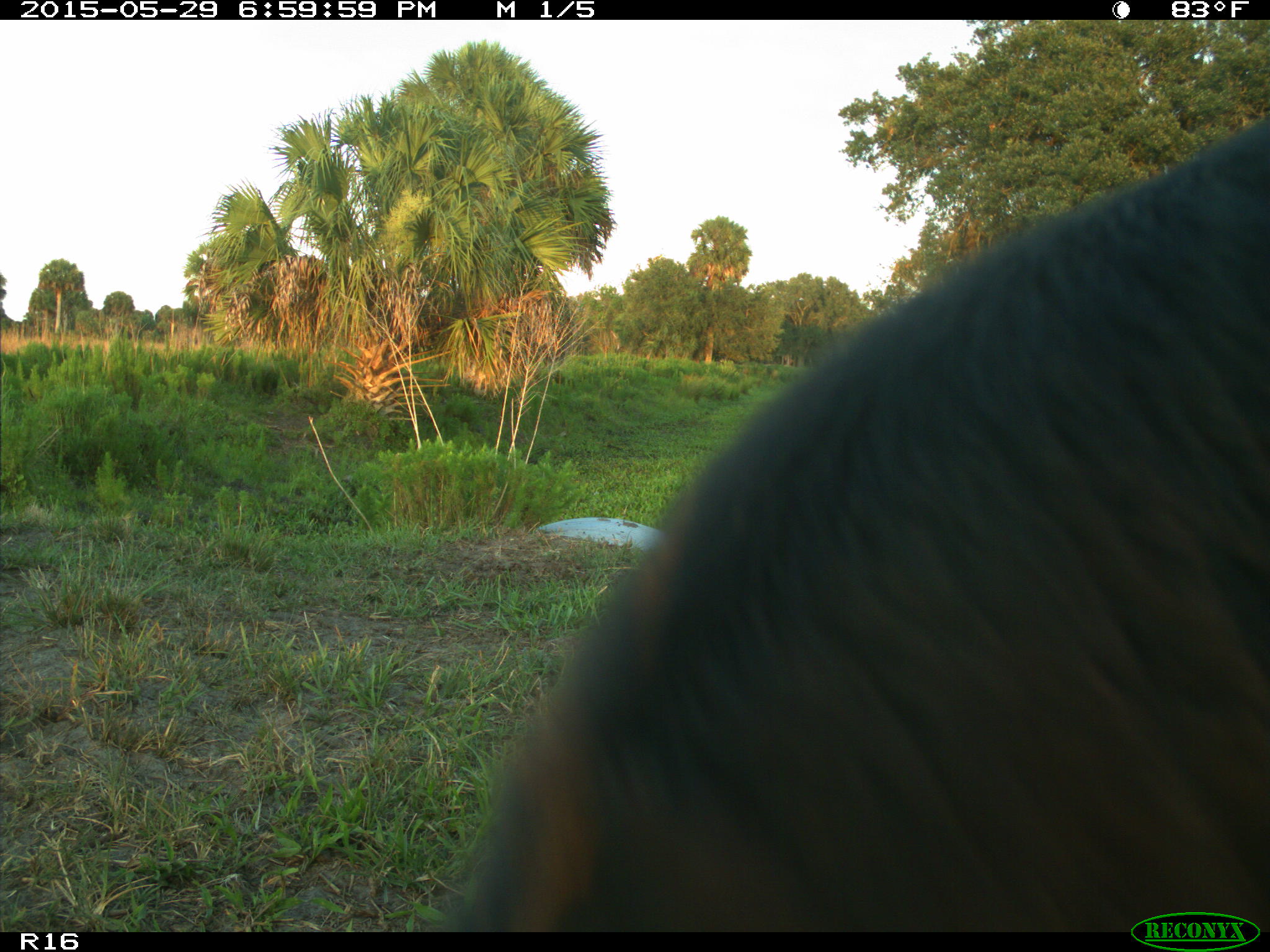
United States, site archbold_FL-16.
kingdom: Animalia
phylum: Chordata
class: Mammalia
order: Artiodactyla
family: Bovidae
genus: Bos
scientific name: Bos taurus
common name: domestic cow